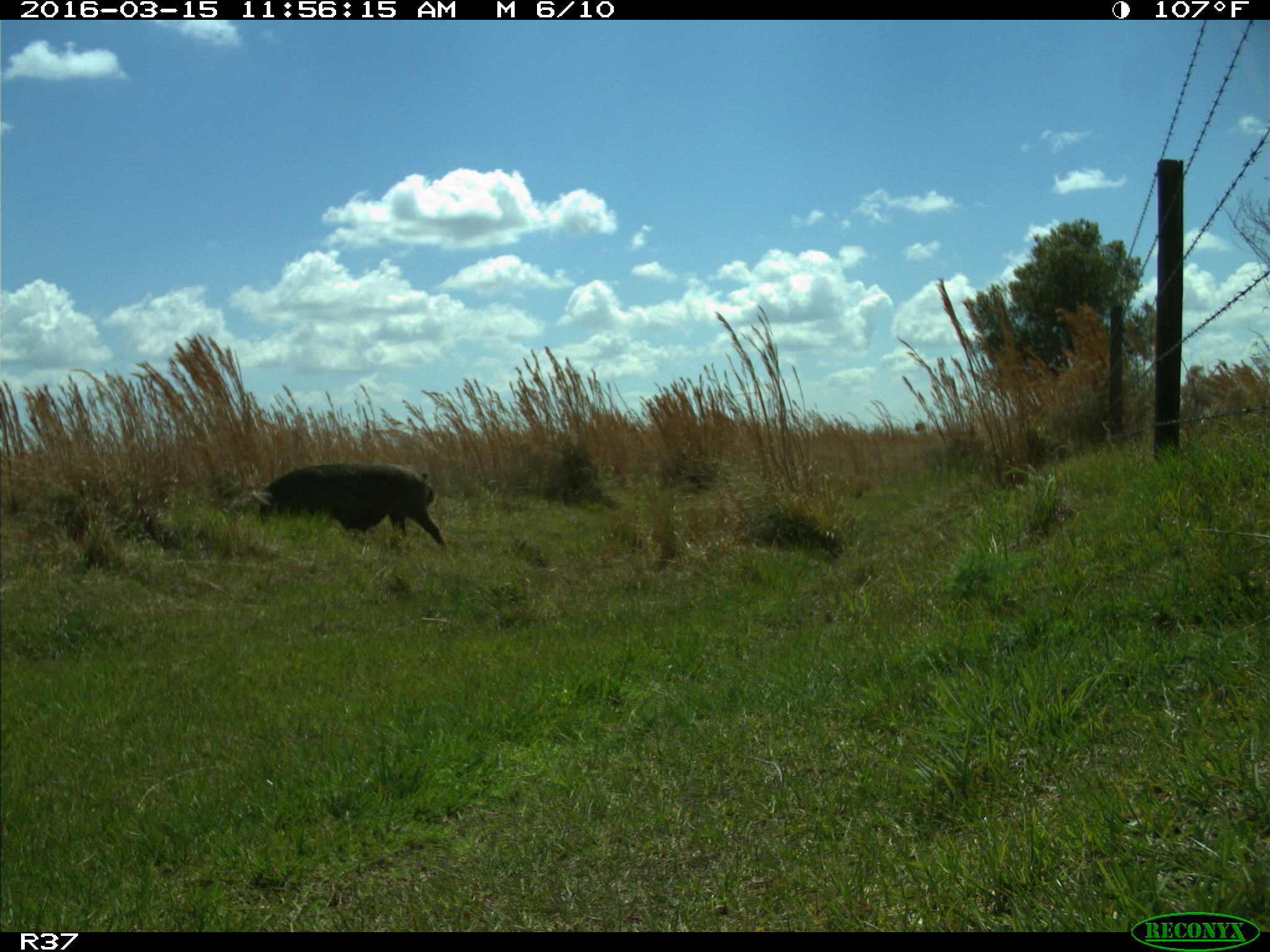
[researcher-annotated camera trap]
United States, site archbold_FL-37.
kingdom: Animalia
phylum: Chordata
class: Mammalia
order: Artiodactyla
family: Suidae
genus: Sus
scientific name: Sus scrofa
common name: wild boar